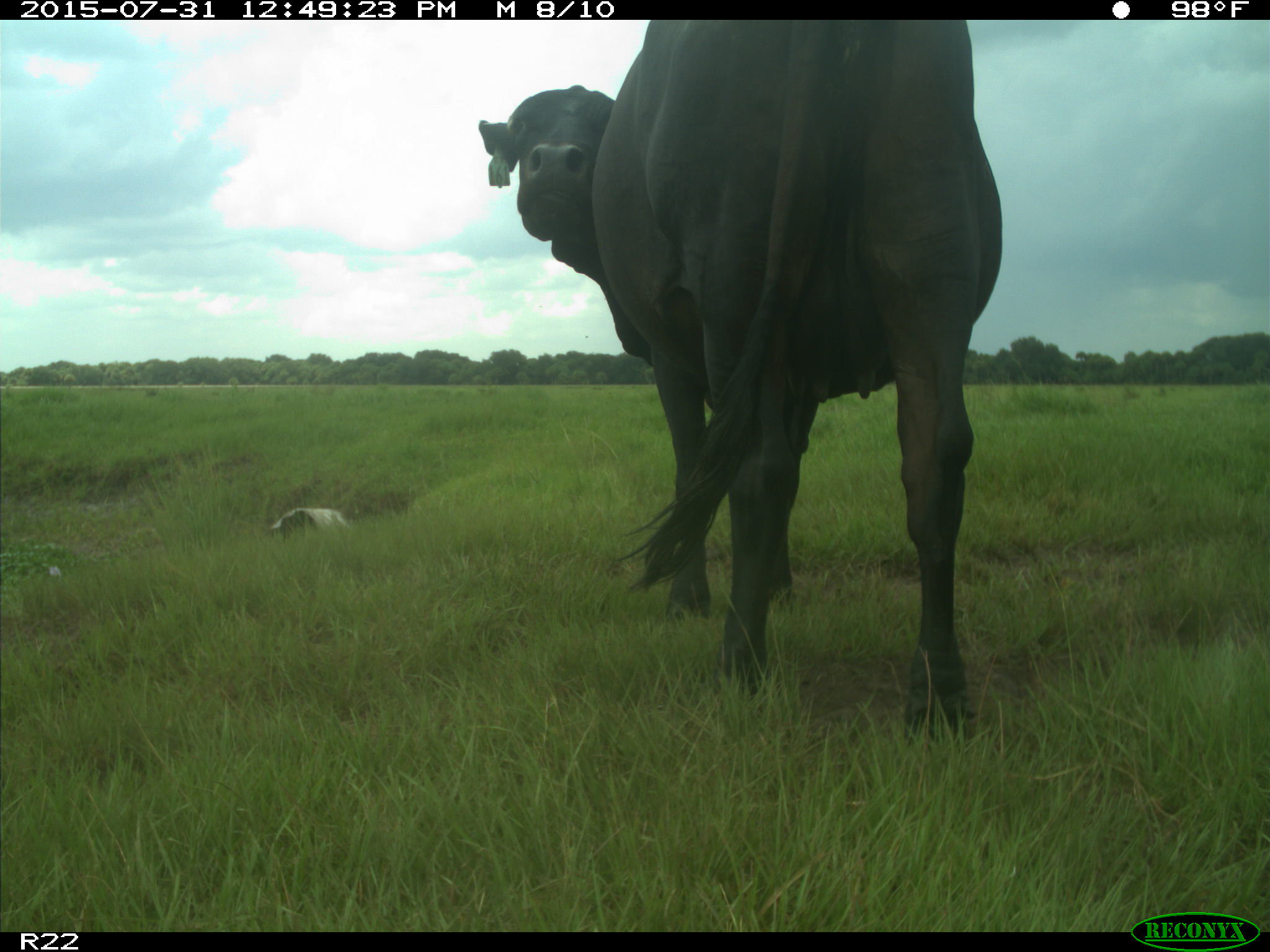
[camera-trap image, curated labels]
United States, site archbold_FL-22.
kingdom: Animalia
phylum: Chordata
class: Mammalia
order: Artiodactyla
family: Bovidae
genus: Bos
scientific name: Bos taurus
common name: domestic cow